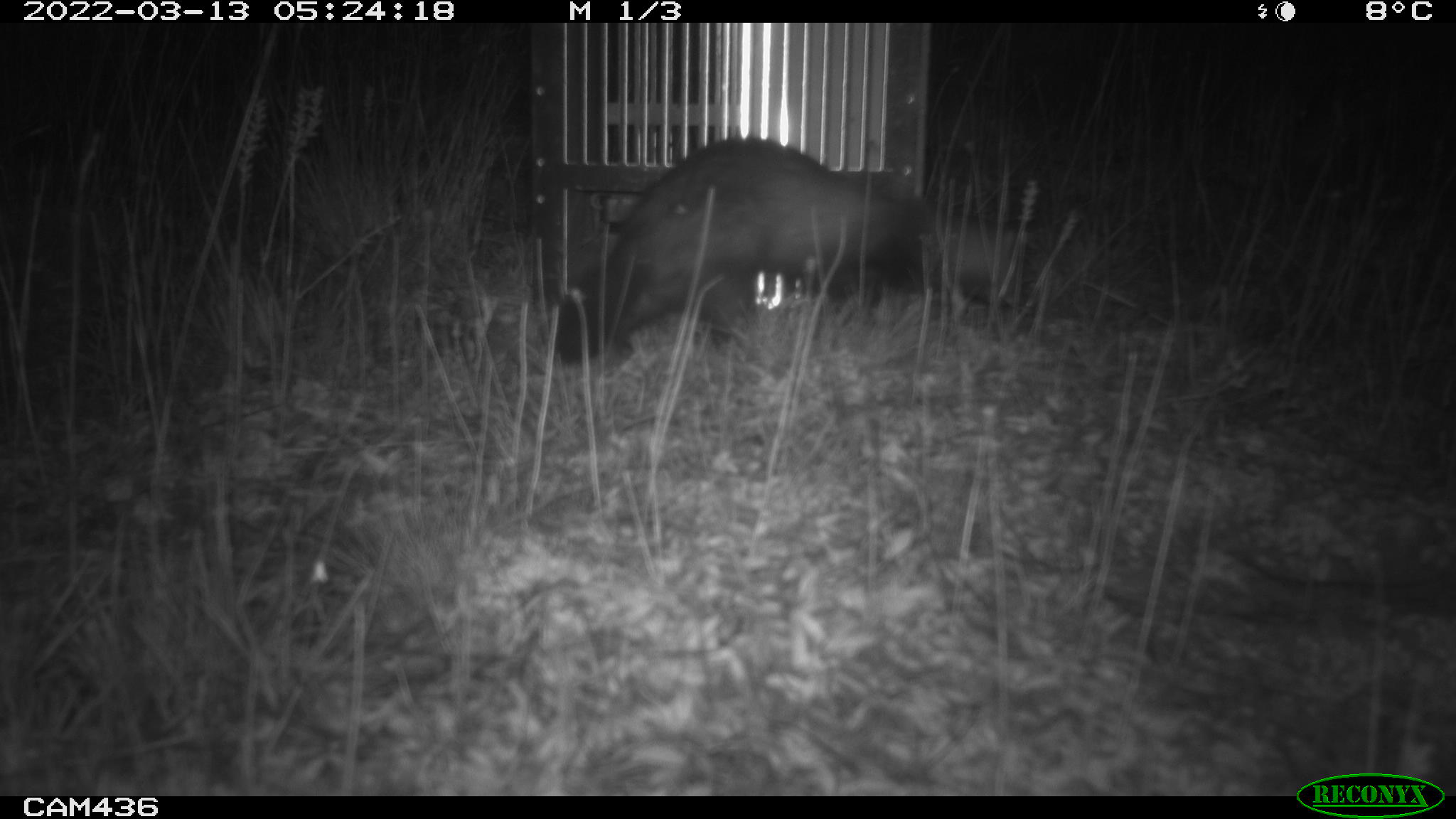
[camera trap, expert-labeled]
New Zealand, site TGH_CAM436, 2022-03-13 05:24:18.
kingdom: Animalia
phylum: Chordata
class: Mammalia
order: Carnivora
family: Mustelidae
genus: Mustela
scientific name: Mustela furo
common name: ferret